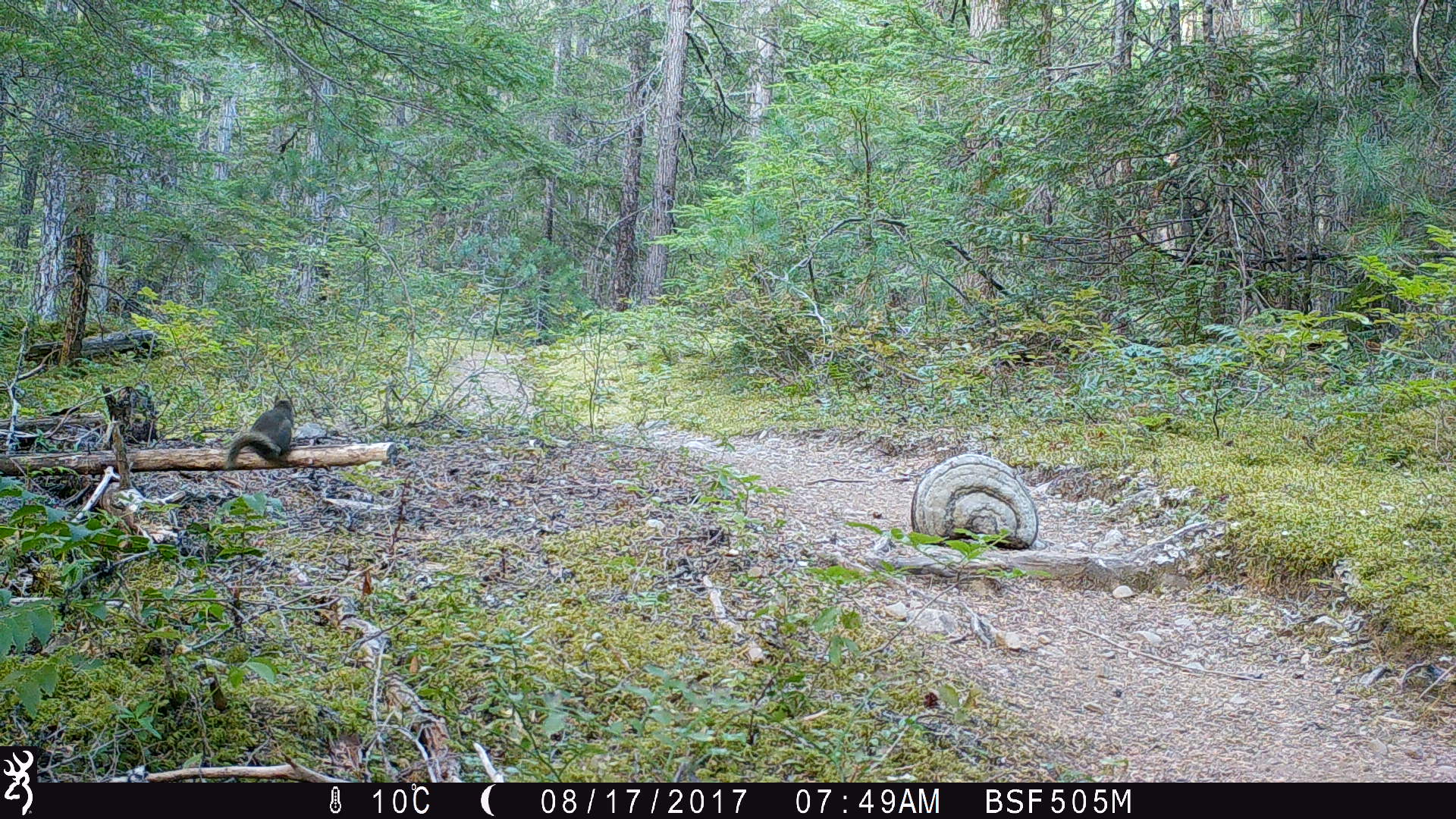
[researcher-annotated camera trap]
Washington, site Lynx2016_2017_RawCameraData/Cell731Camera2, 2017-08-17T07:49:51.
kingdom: Animalia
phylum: Chordata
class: Mammalia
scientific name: Mammalia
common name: small mammal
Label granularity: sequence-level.